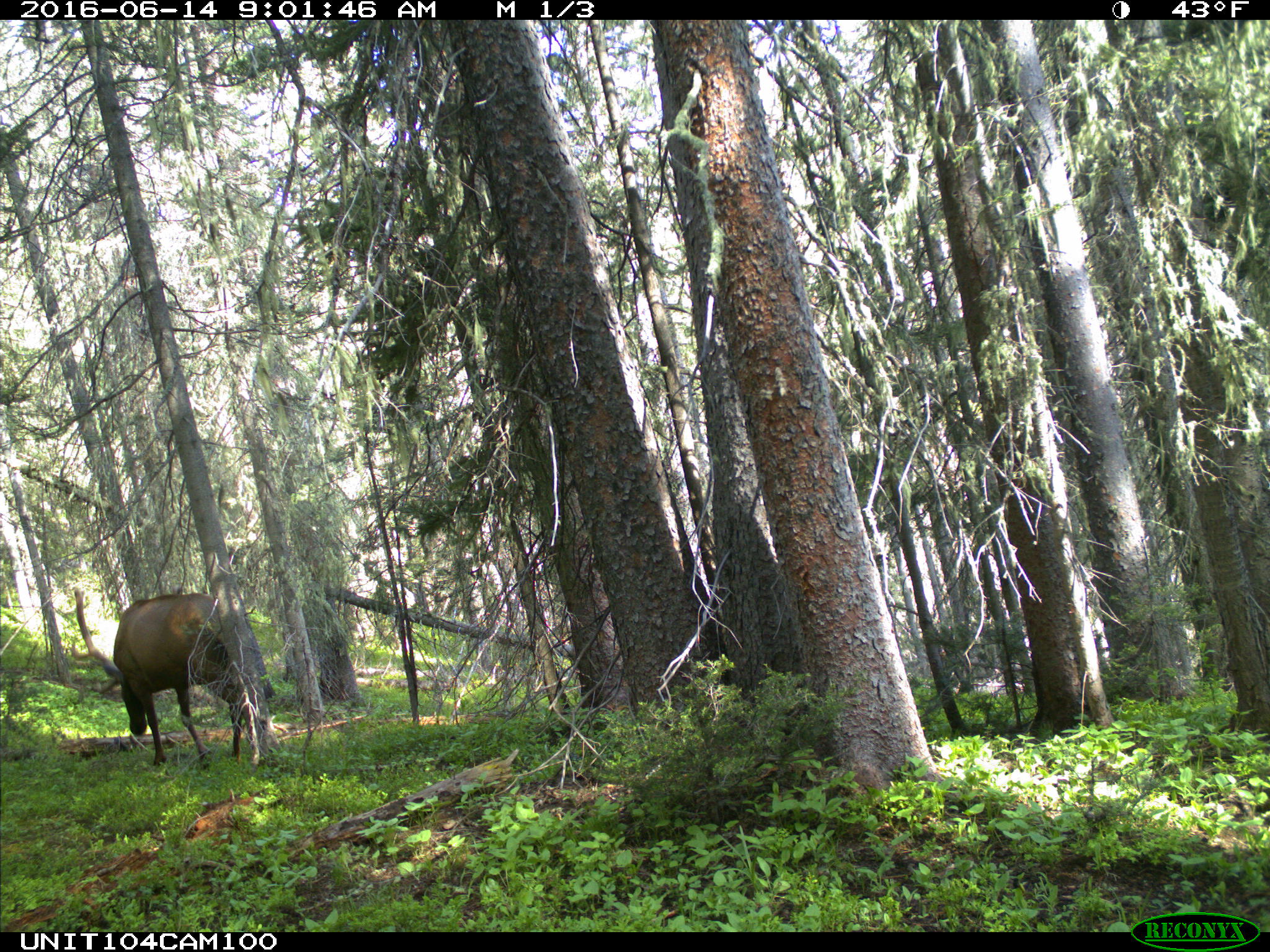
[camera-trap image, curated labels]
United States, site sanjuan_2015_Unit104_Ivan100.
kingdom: Animalia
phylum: Chordata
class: Mammalia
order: Artiodactyla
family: Cervidae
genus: Cervus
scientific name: Cervus elaphus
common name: red deer